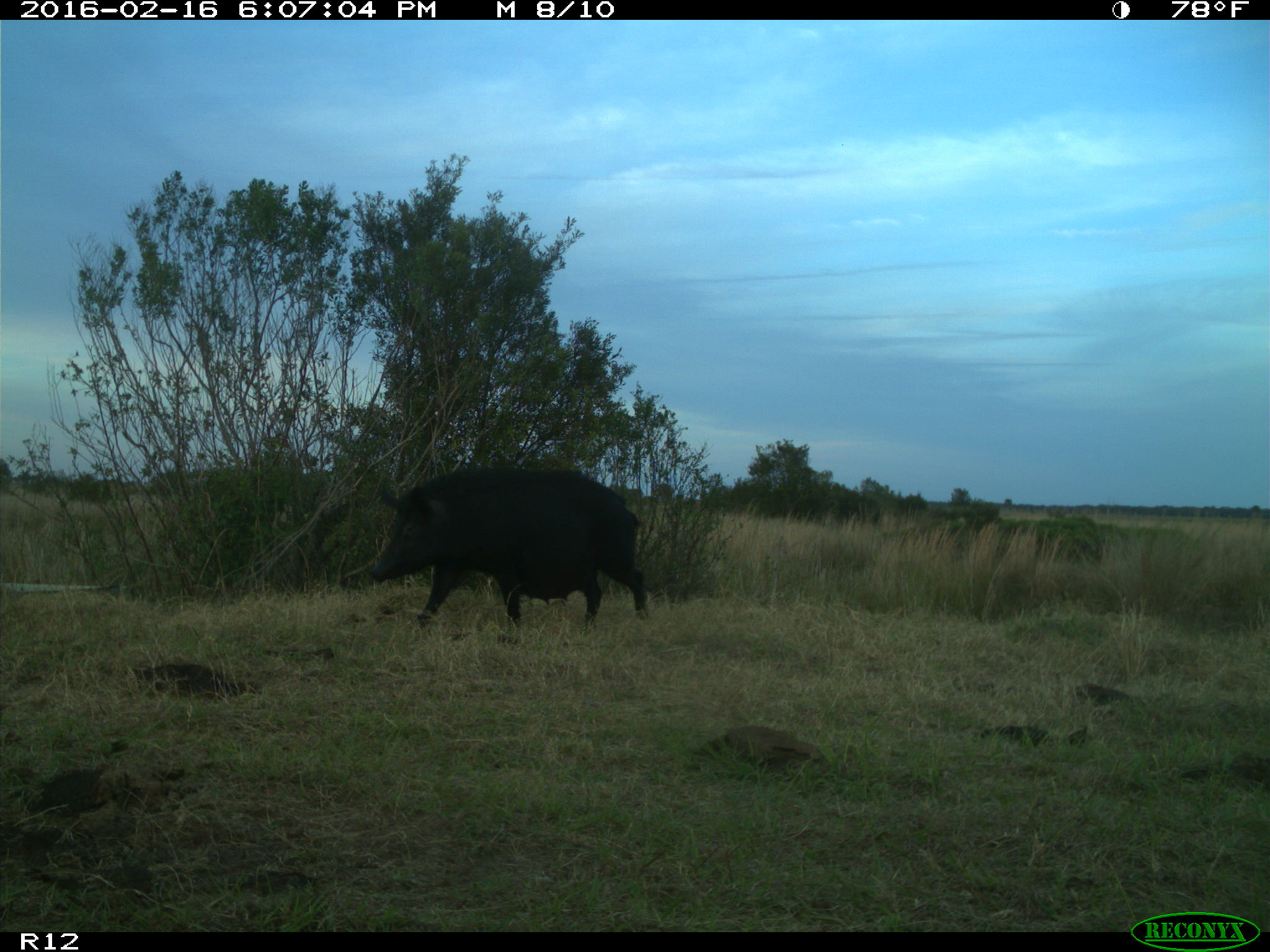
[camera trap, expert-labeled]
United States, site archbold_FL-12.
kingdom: Animalia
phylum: Chordata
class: Mammalia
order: Artiodactyla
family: Suidae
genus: Sus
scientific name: Sus scrofa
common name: wild boar